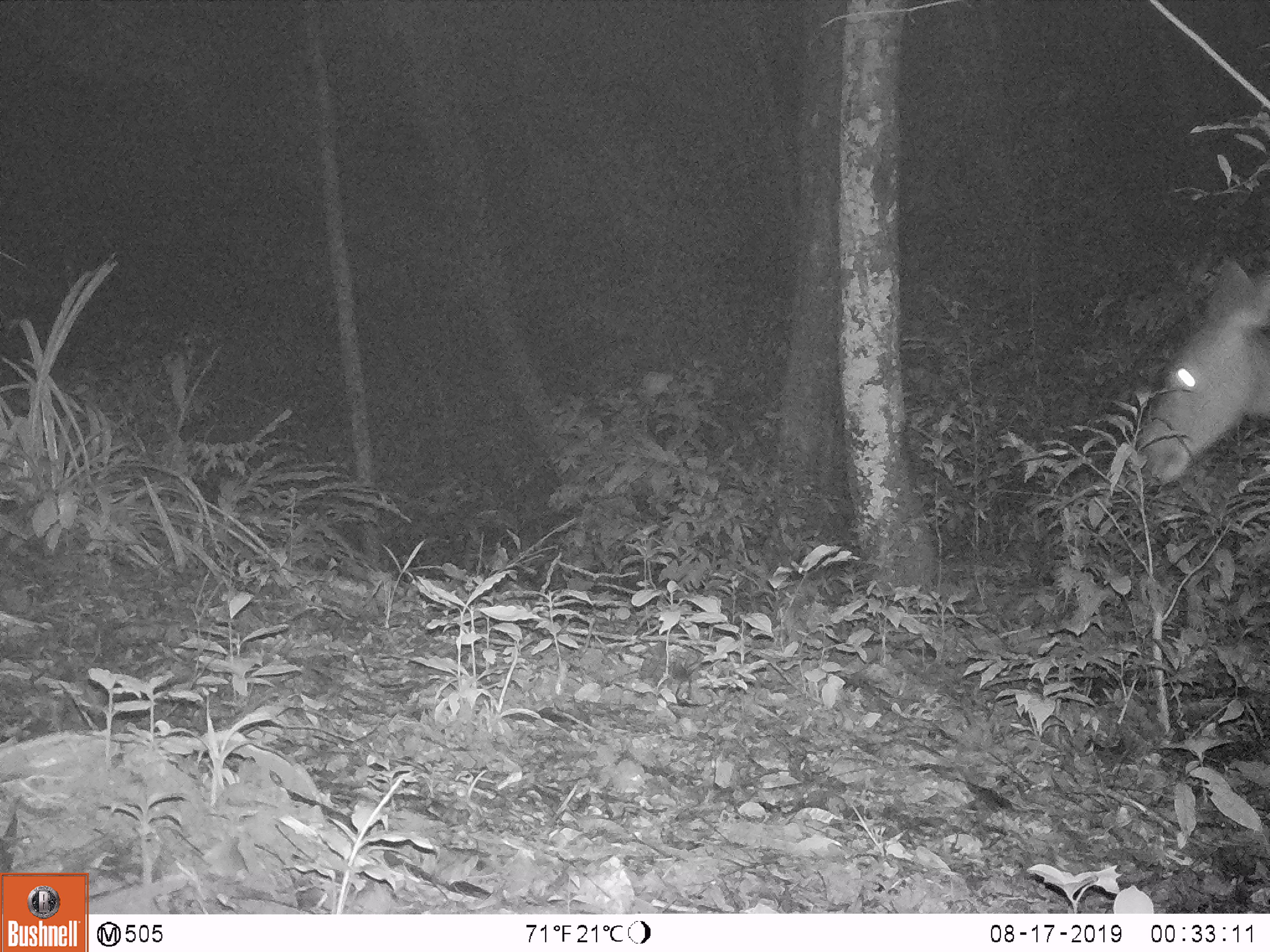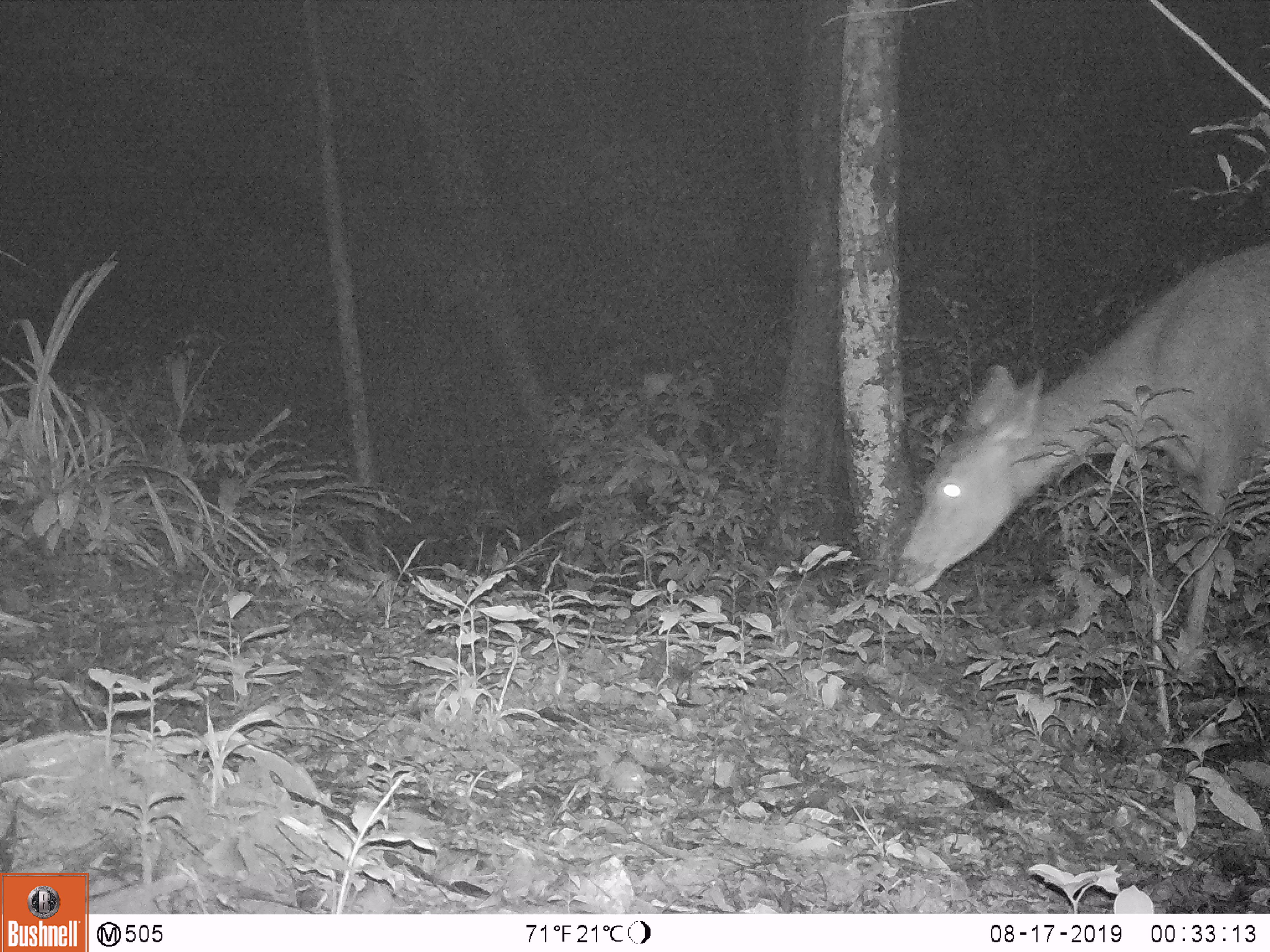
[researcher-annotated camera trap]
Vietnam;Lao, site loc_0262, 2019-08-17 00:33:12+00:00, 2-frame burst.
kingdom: Animalia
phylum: Chordata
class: Mammalia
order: Artiodactyla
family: Cervidae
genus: Rusa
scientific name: Rusa unicolor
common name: sambar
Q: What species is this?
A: Sambar (Rusa unicolor).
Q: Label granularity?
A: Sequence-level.